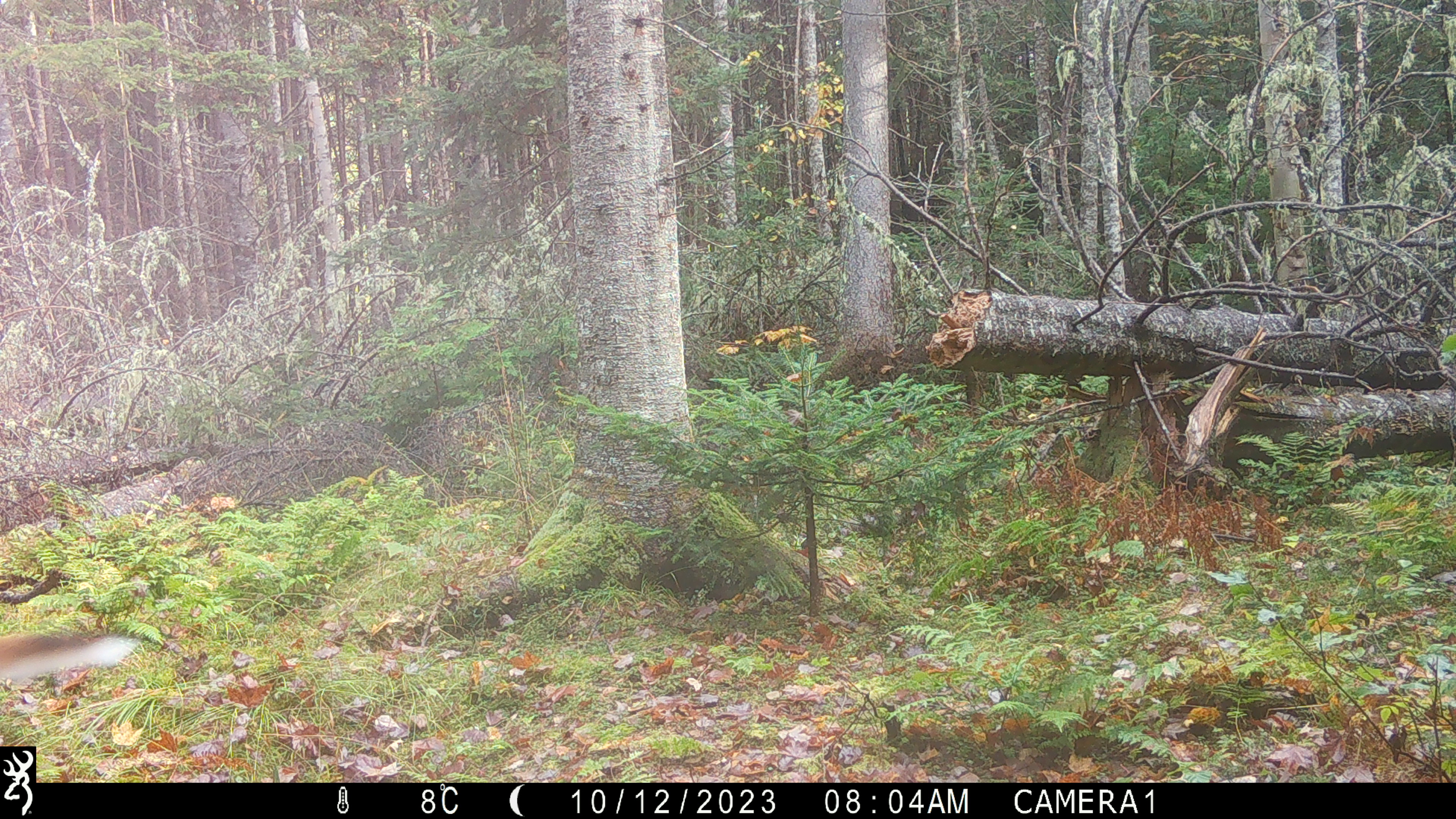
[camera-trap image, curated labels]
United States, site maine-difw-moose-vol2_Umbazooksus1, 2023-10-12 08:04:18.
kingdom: Animalia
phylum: Chordata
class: Mammalia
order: Artiodactyla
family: Cervidae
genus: Odocoileus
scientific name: Odocoileus virginianus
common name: white-tailed deer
White-tailed deer (Odocoileus virginianus).